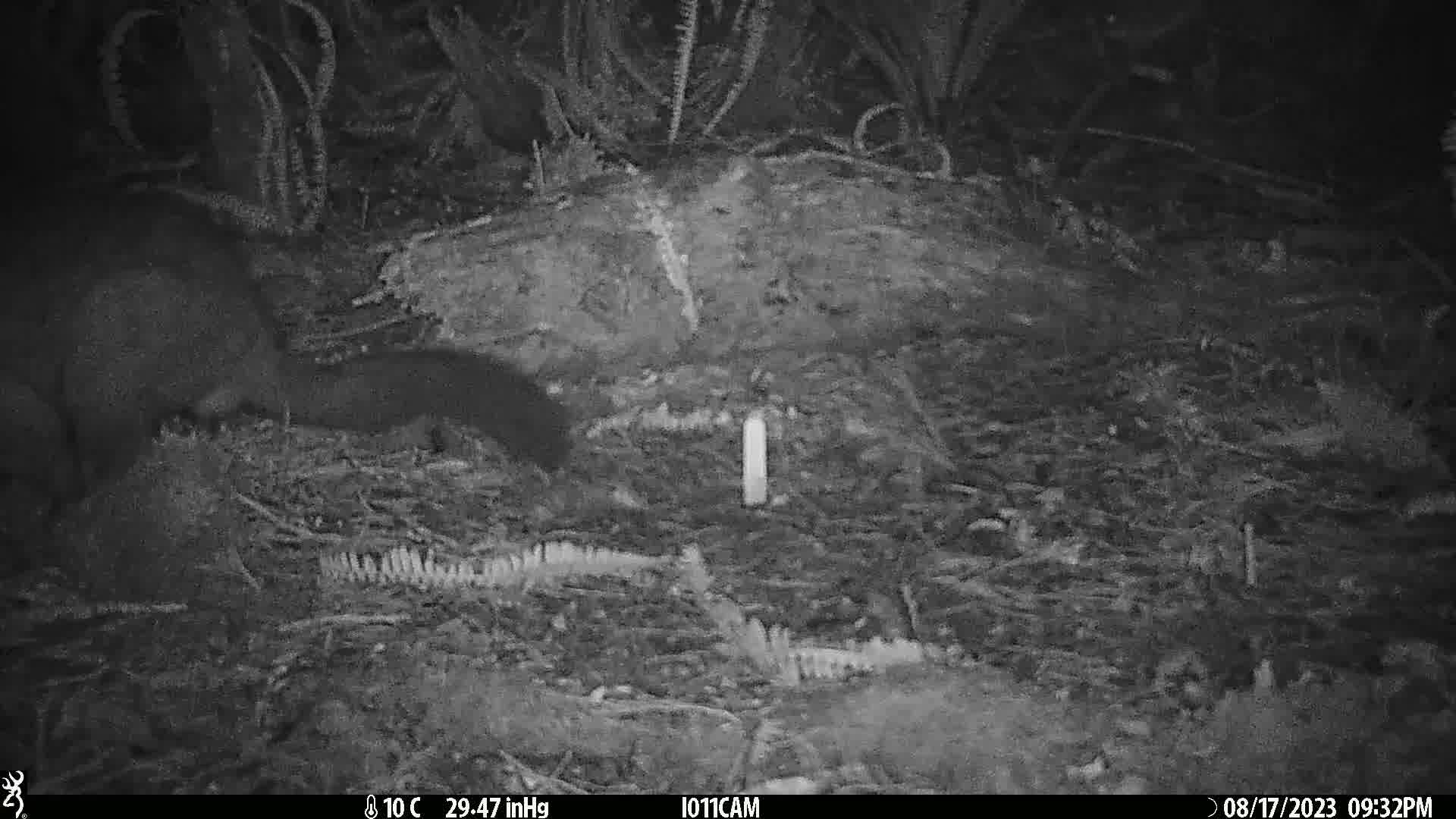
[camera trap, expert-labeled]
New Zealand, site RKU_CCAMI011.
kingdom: Animalia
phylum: Chordata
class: Mammalia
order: Diprotodontia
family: Phalangeridae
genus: Trichosurus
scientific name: Trichosurus vulpecula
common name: common brushtail possum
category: possum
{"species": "possum (common brushtail possum) (Trichosurus vulpecula)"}